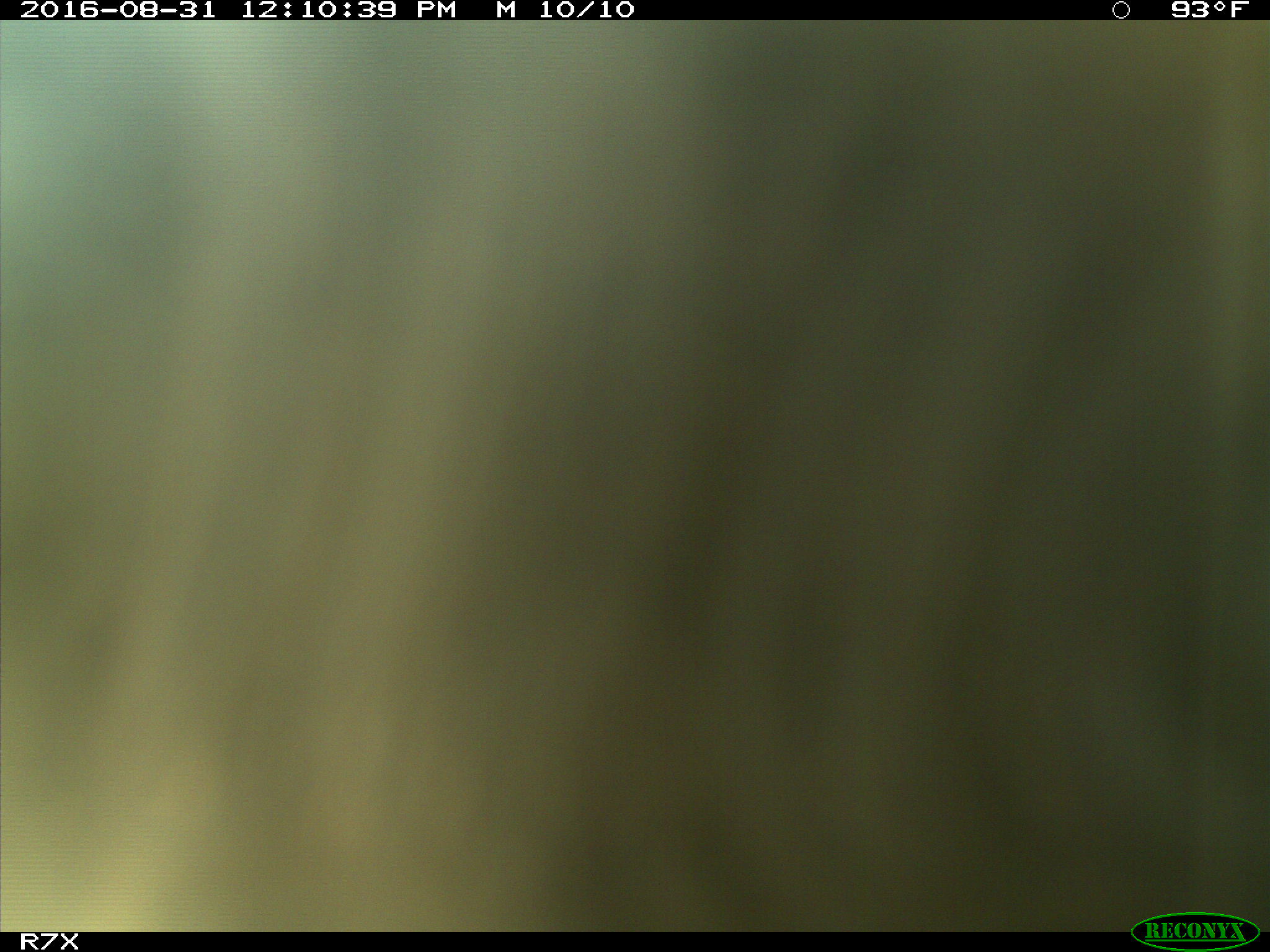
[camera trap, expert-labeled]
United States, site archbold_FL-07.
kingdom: Animalia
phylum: Chordata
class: Mammalia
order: Artiodactyla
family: Bovidae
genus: Bos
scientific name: Bos taurus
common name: domestic cow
Bos taurus (domestic cow).